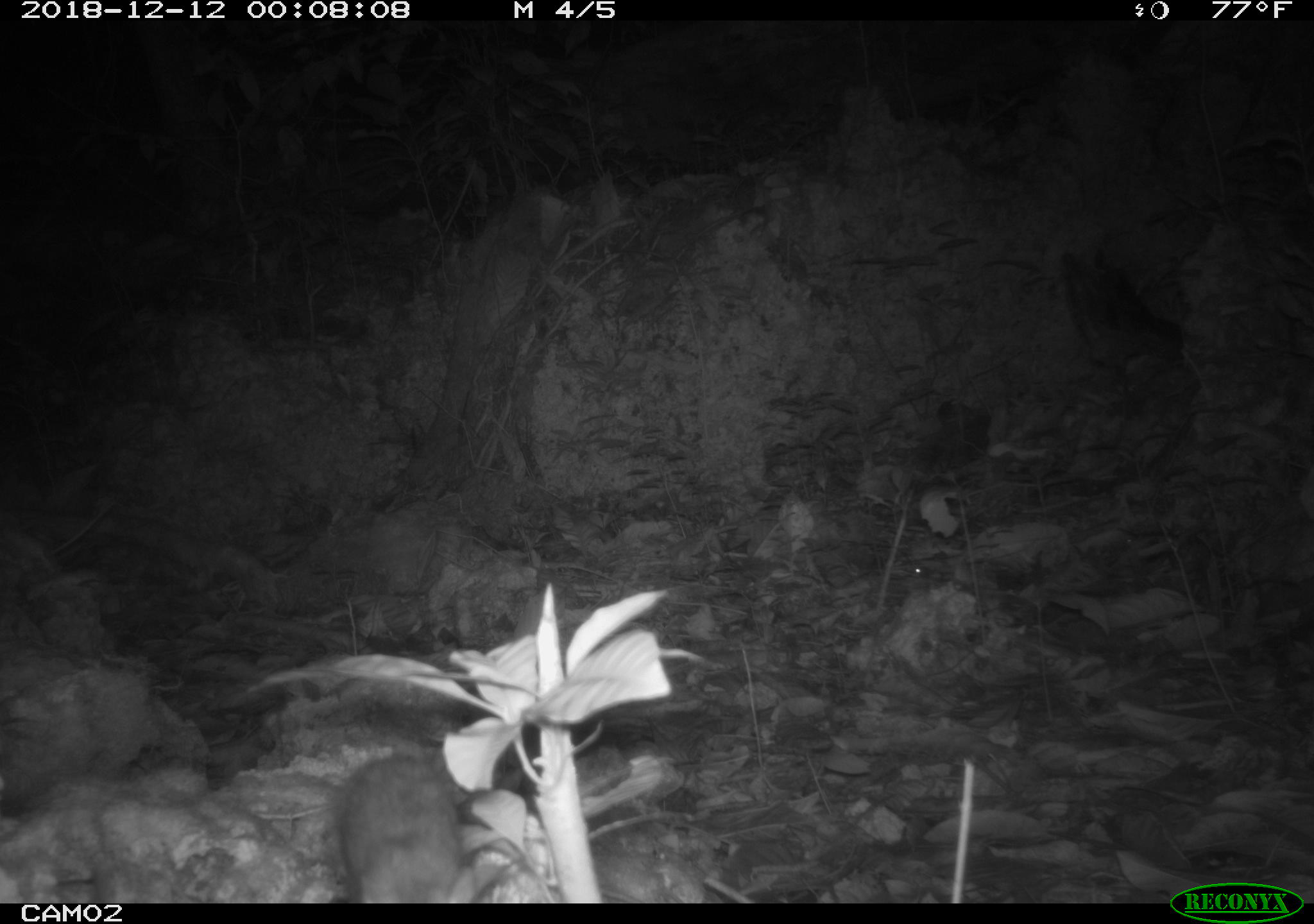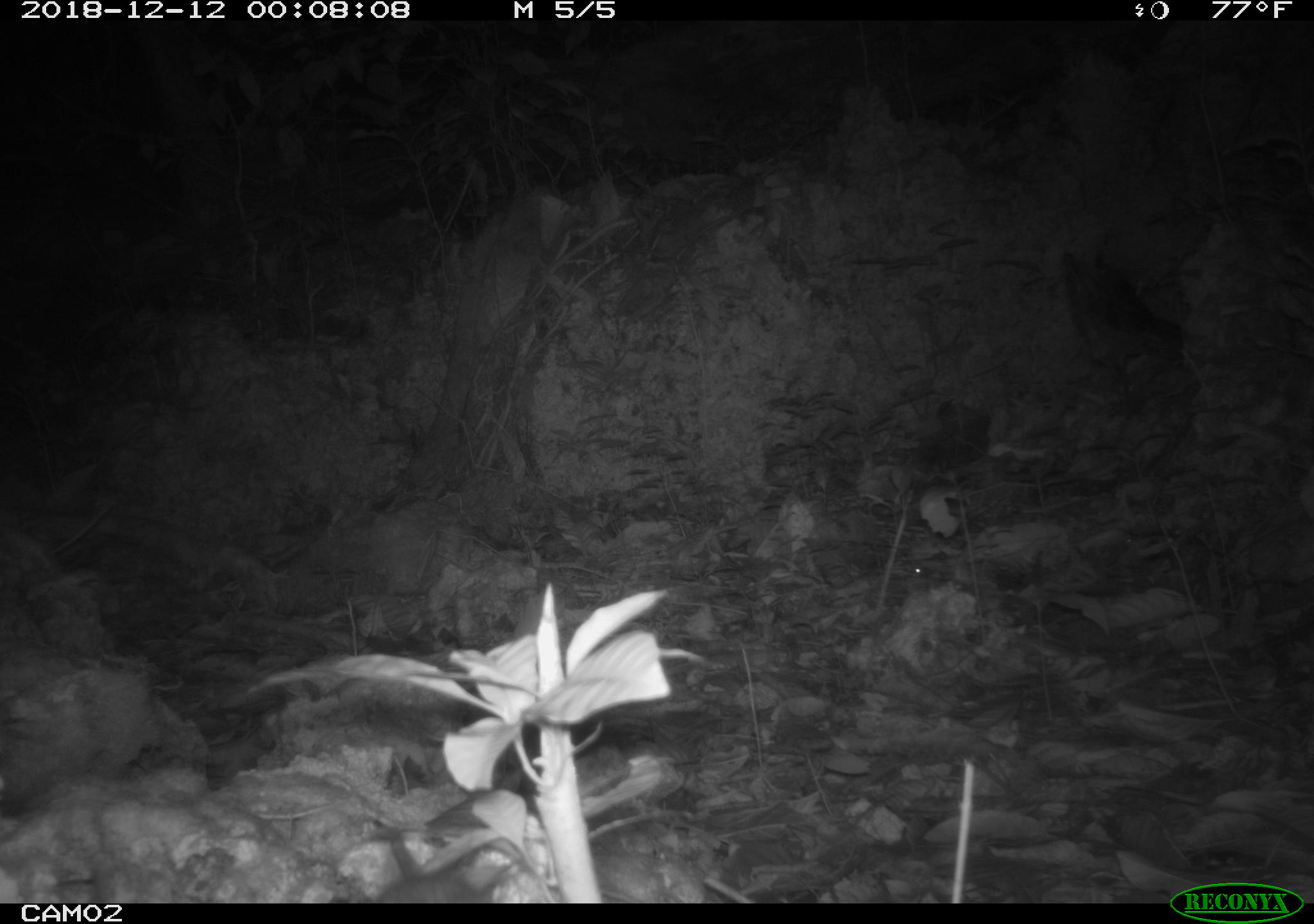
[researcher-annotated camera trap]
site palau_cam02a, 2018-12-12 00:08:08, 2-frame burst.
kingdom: Animalia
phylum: Chordata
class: Mammalia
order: Rodentia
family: Muridae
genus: Rattus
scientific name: Rattus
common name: rat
Rat (Rattus).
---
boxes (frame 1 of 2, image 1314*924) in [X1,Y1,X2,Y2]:
rat: [328,728,488,902]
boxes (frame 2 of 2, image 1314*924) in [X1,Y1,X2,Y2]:
rat: [361,834,512,904]